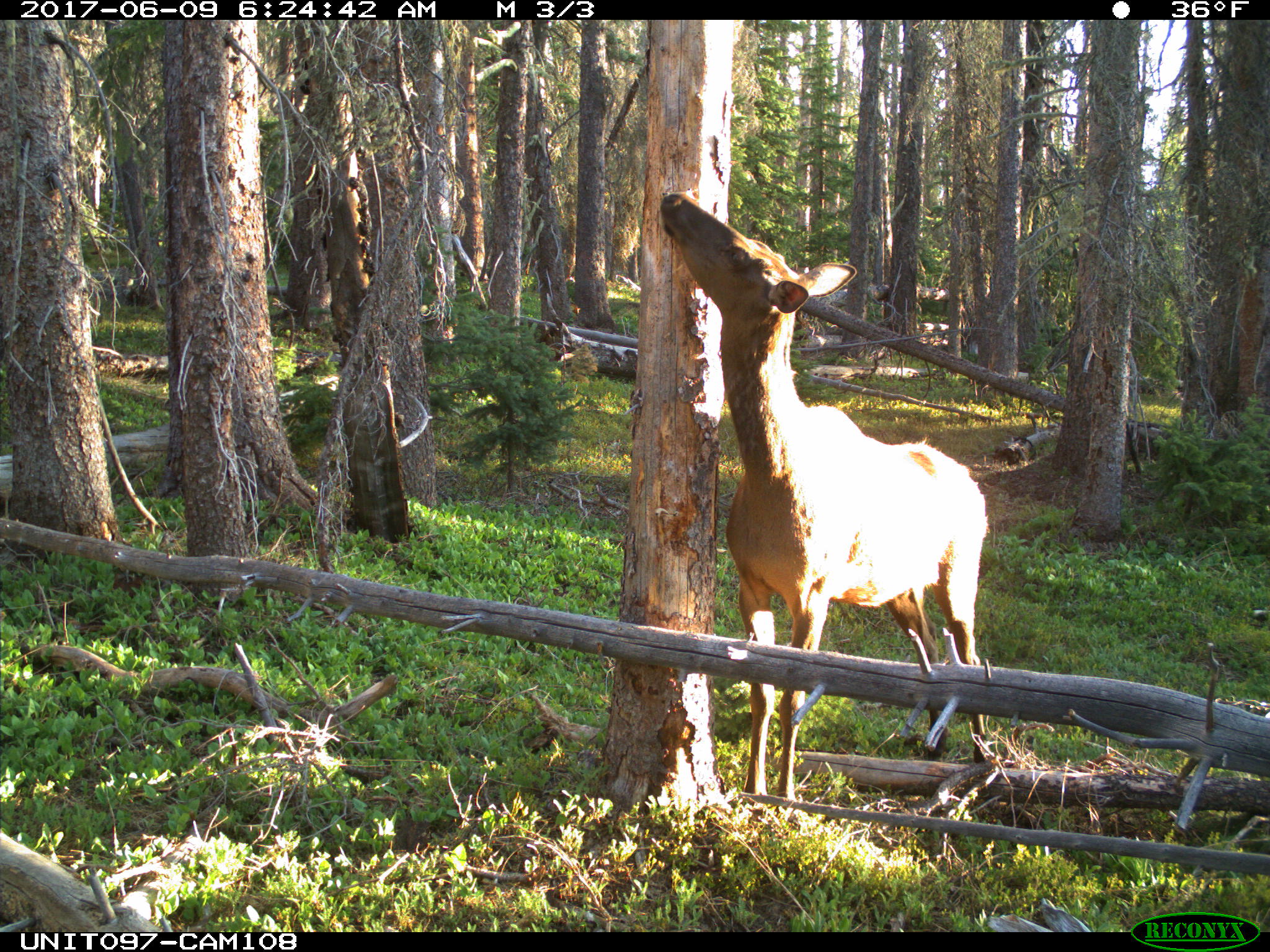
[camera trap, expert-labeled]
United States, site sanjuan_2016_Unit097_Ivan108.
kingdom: Animalia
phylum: Chordata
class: Mammalia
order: Artiodactyla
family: Cervidae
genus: Cervus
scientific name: Cervus elaphus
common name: red deer